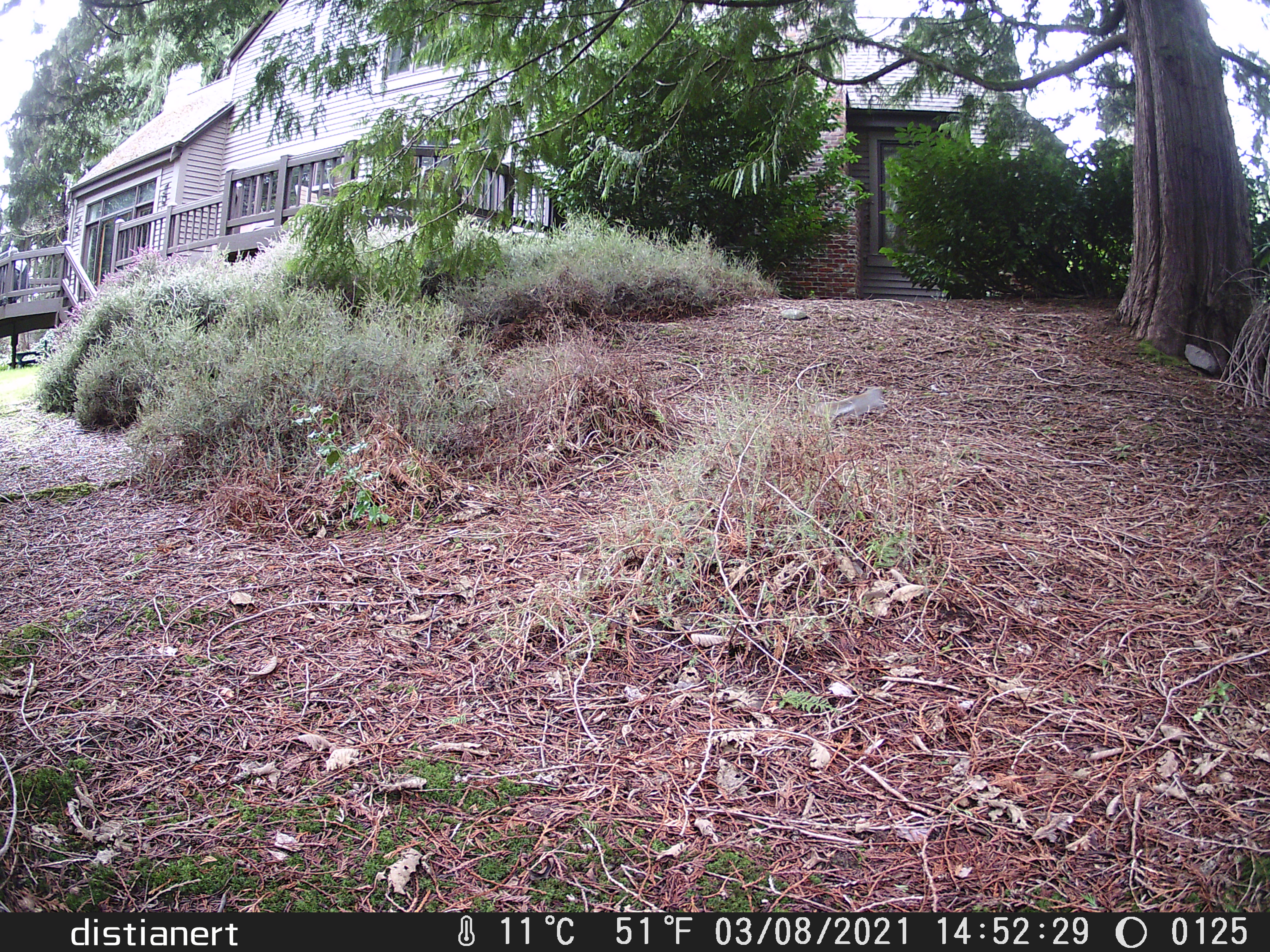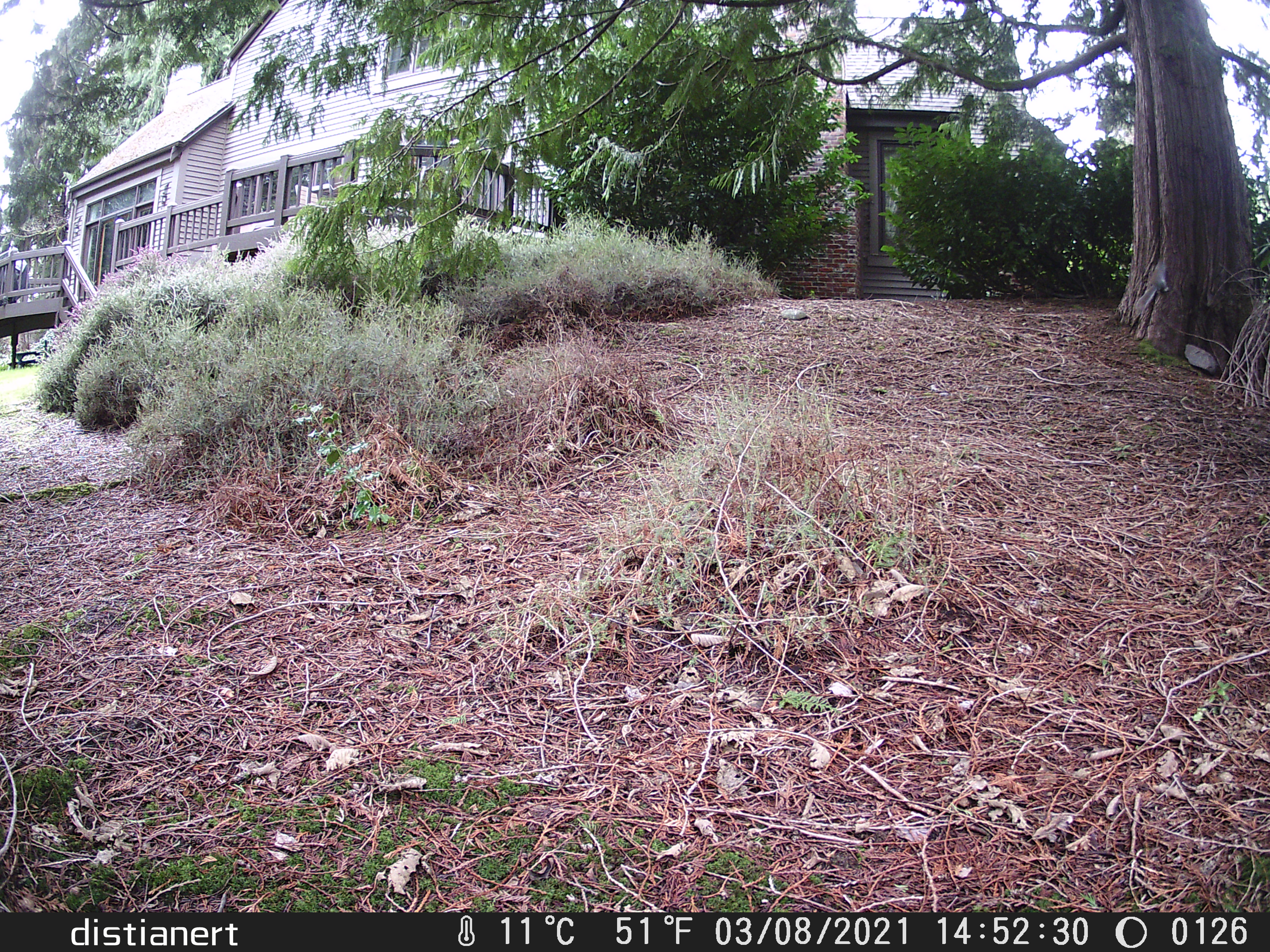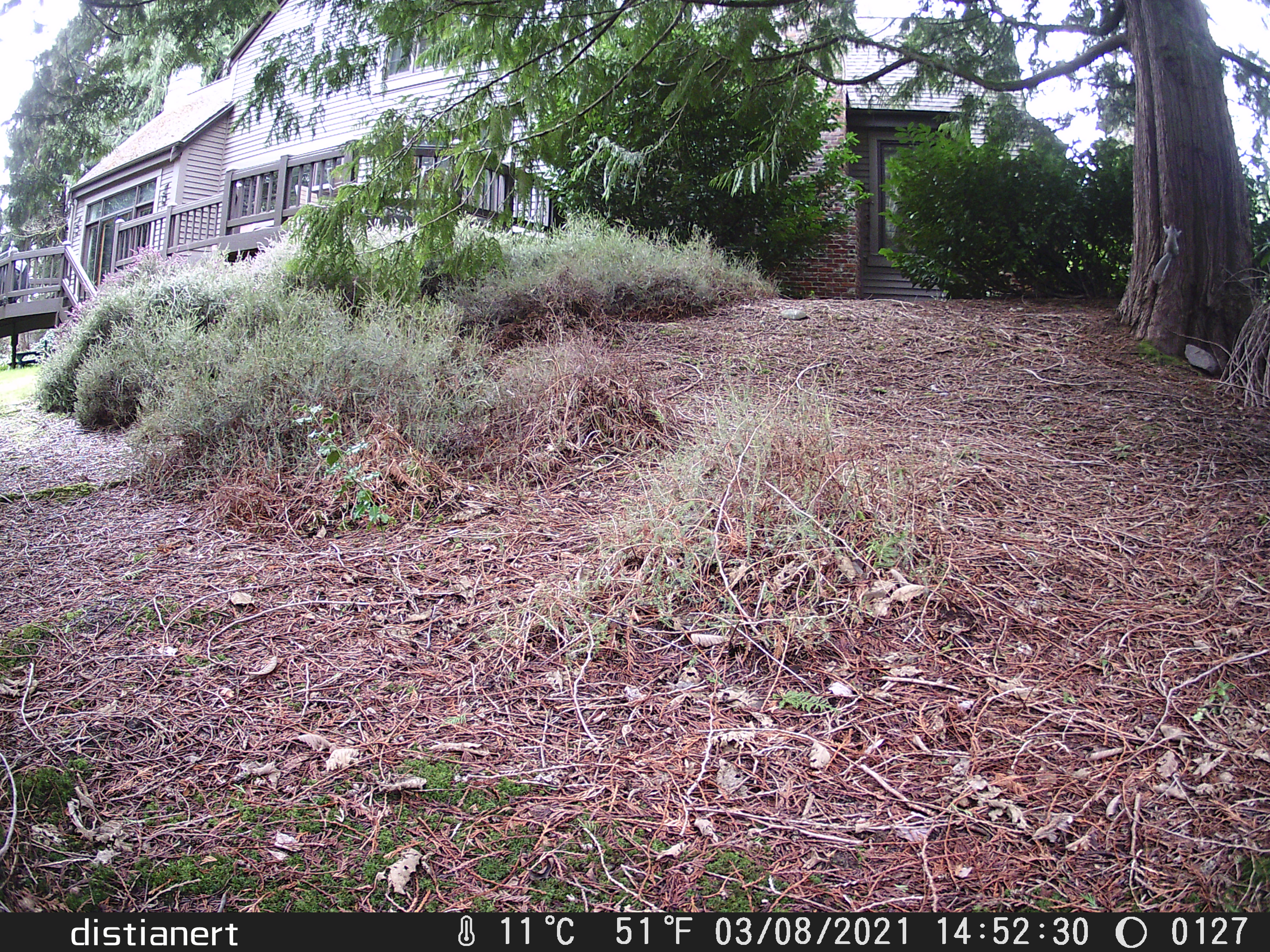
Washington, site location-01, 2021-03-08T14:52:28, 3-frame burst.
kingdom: Animalia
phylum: Chordata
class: Mammalia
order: Rodentia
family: Sciuridae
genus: Sciurus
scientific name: Sciurus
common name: squirrel